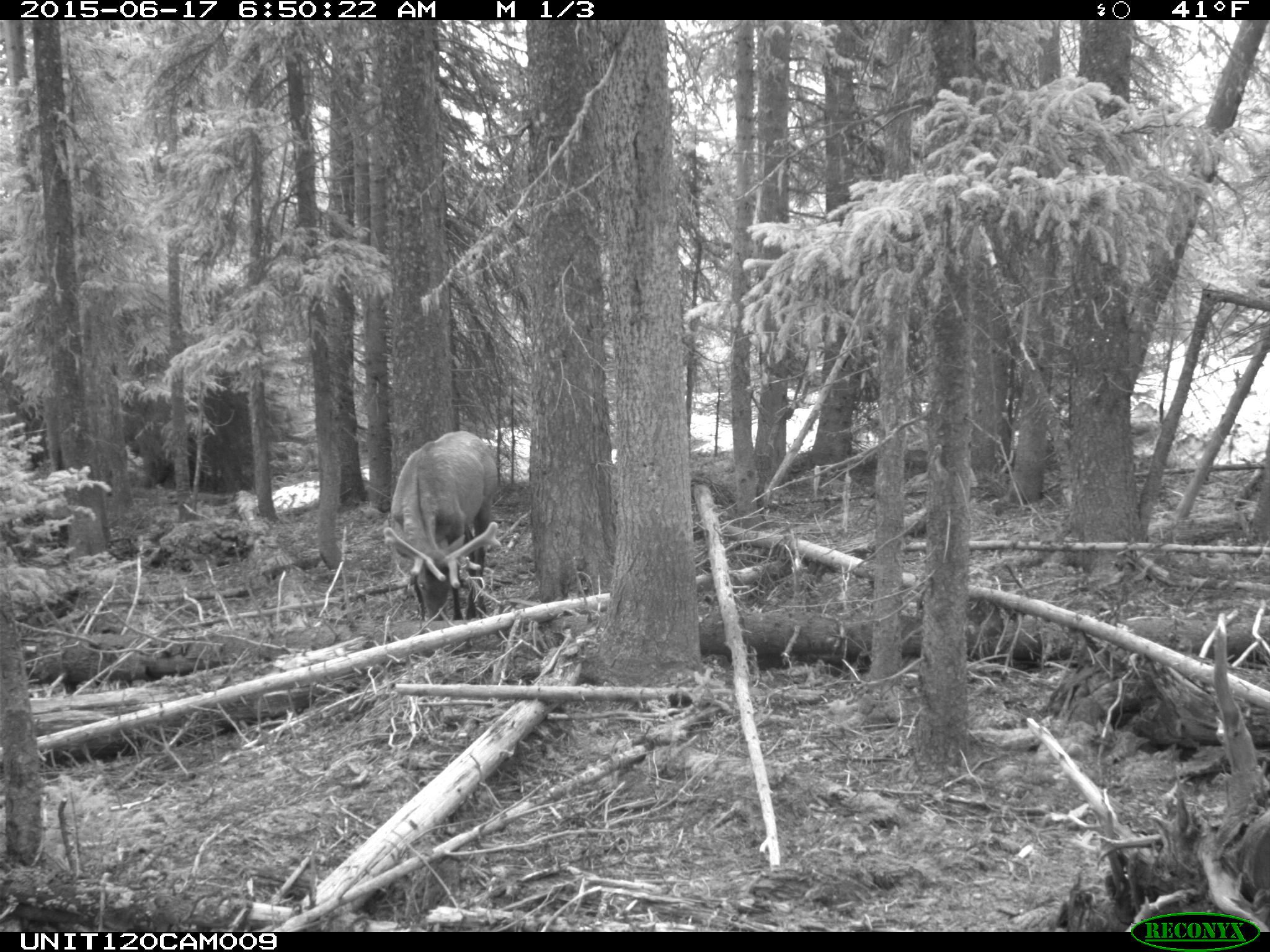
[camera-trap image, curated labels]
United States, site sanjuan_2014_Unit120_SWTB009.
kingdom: Animalia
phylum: Chordata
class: Mammalia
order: Artiodactyla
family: Cervidae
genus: Cervus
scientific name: Cervus elaphus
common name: red deer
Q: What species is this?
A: Cervus elaphus (red deer).